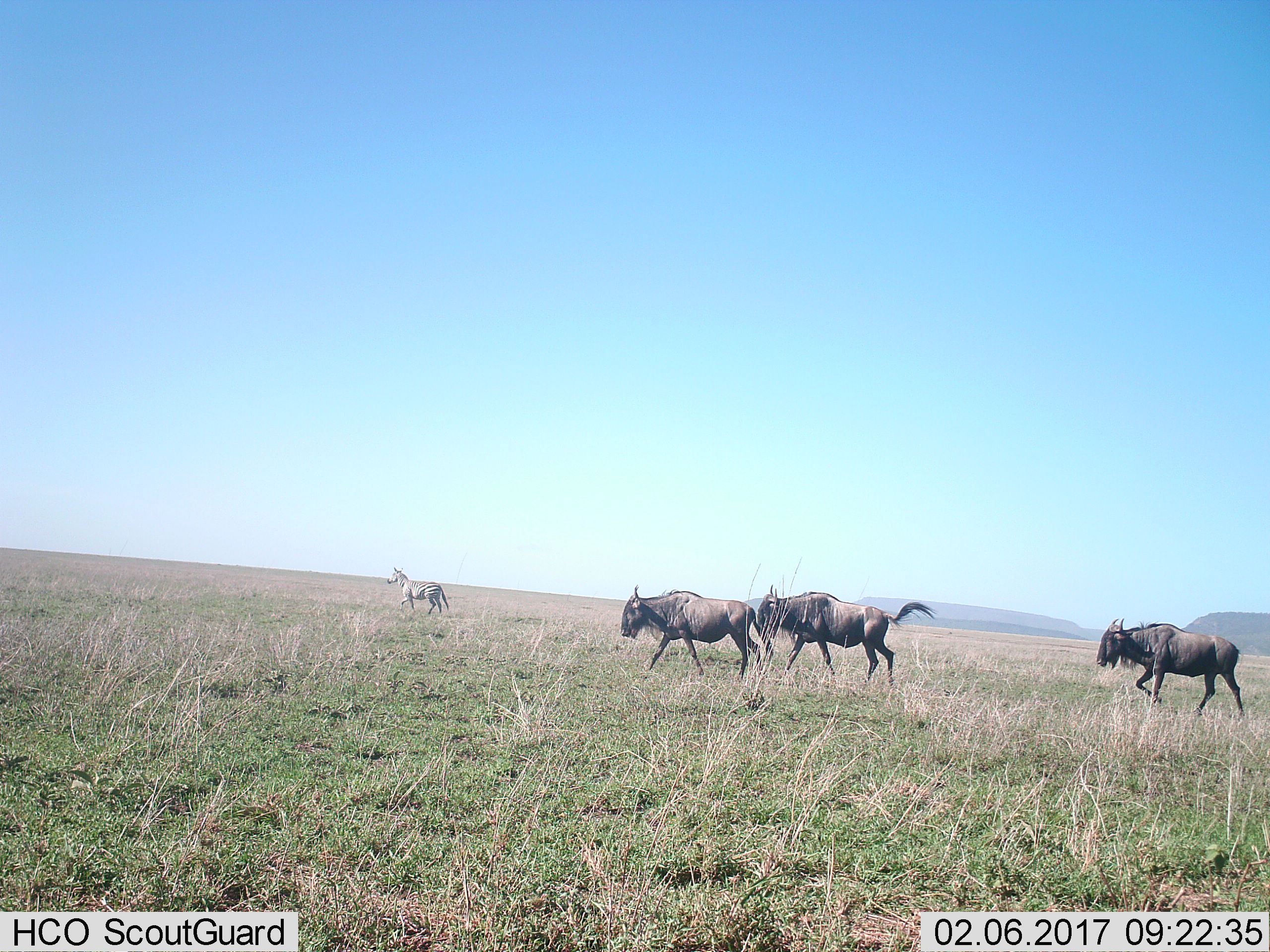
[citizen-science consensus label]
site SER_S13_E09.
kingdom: Animalia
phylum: Chordata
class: Mammalia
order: Artiodactyla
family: Bovidae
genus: Connochaetes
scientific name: Connochaetes taurinus taurinus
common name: blue wildebeest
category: wildebeestblue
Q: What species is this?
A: Wildebeestblue (blue wildebeest) (Connochaetes taurinus taurinus).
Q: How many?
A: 3.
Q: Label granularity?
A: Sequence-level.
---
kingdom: Animalia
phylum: Chordata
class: Mammalia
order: Perissodactyla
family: Equidae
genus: Equus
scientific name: Equus quagga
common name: plains zebra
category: zebraplains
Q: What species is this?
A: Zebraplains (plains zebra) (Equus quagga).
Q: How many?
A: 1.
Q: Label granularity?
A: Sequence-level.